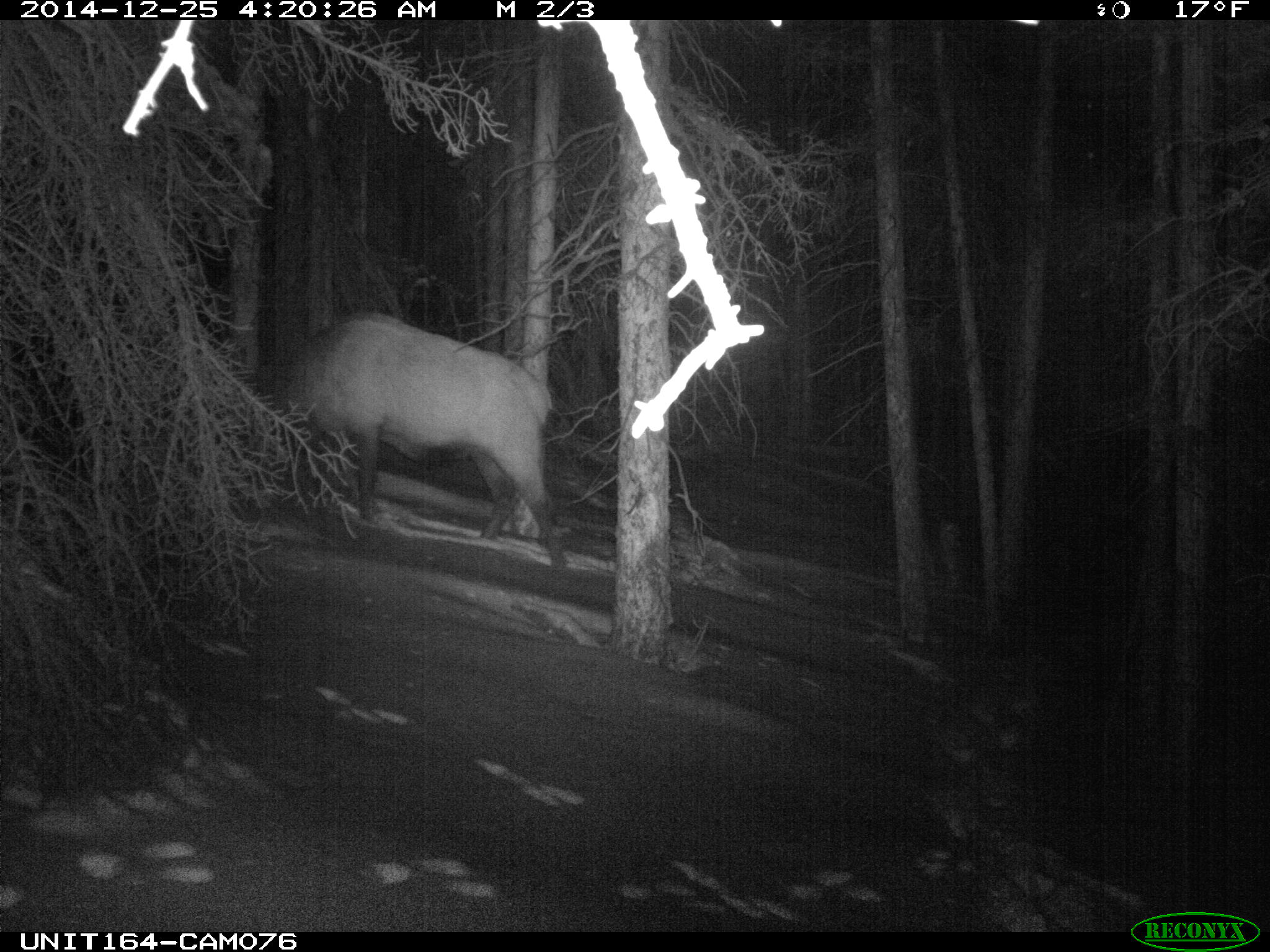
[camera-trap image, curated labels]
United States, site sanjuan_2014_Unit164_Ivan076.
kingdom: Animalia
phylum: Chordata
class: Mammalia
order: Artiodactyla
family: Cervidae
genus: Cervus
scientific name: Cervus elaphus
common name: red deer